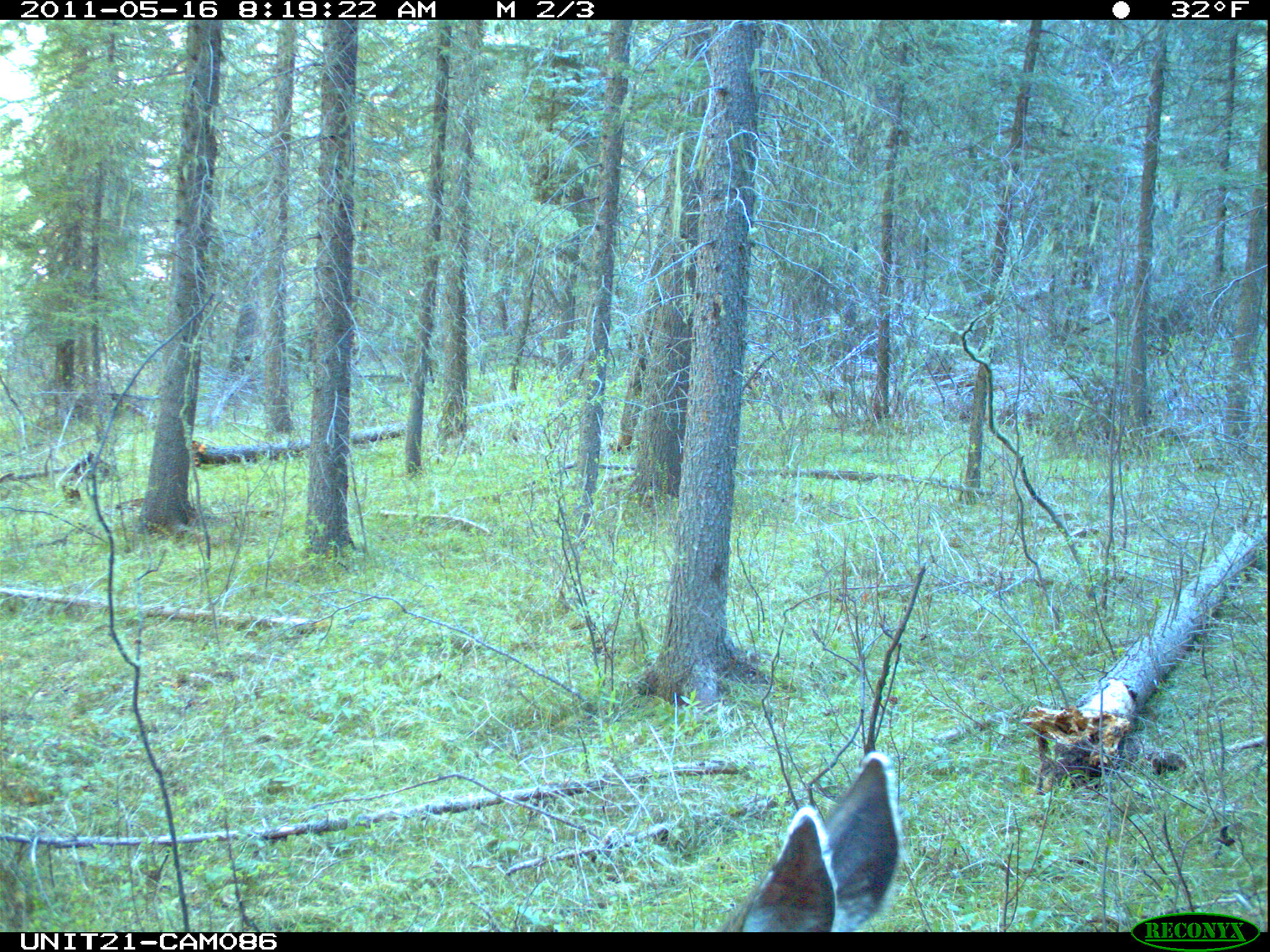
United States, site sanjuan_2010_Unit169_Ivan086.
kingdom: Animalia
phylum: Chordata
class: Mammalia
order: Artiodactyla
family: Cervidae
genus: Odocoileus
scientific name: Odocoileus hemionus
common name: mule deer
Odocoileus hemionus (mule deer).